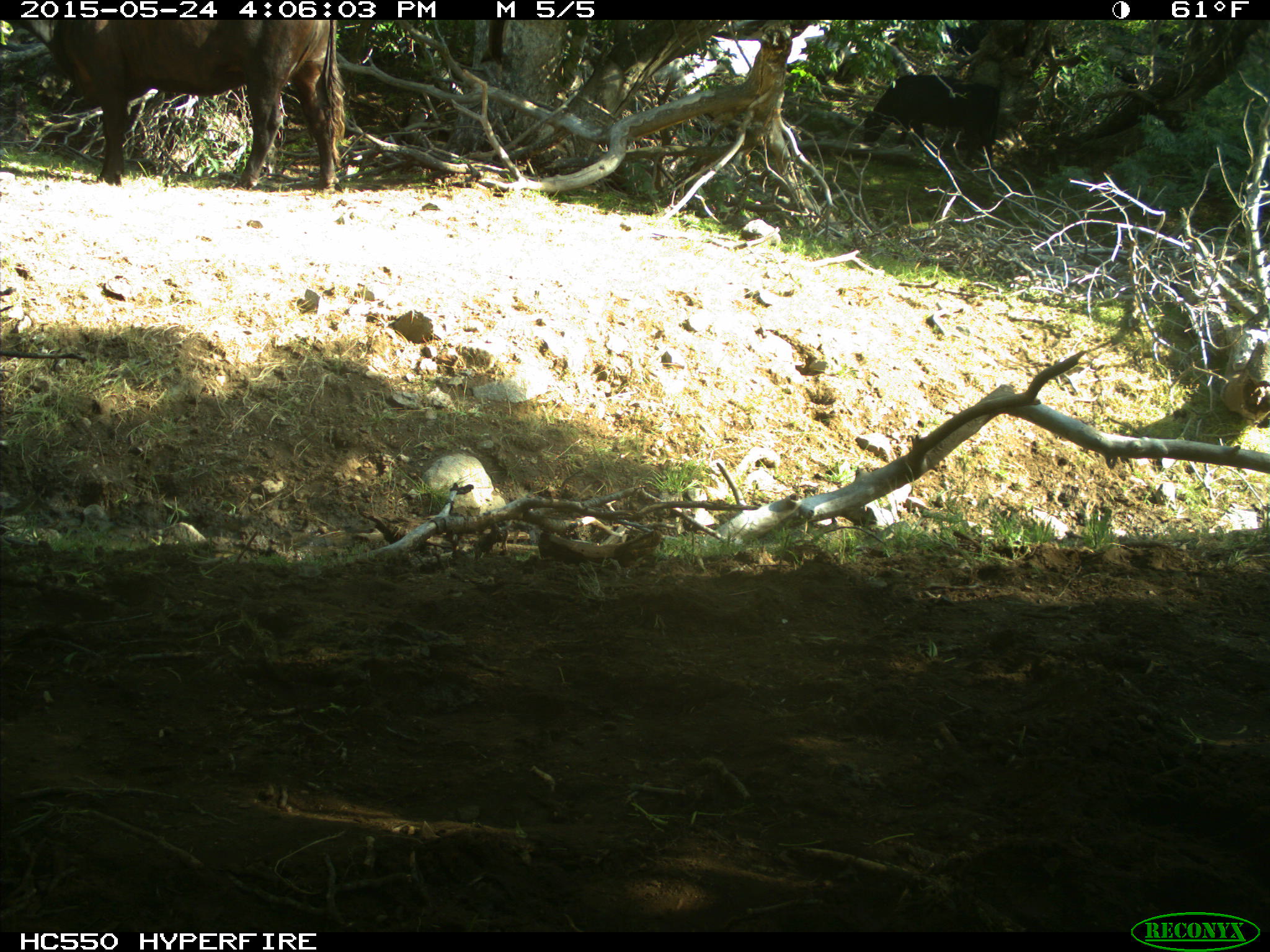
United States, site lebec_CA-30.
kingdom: Animalia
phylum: Chordata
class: Mammalia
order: Artiodactyla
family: Bovidae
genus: Bos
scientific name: Bos taurus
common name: domestic cow